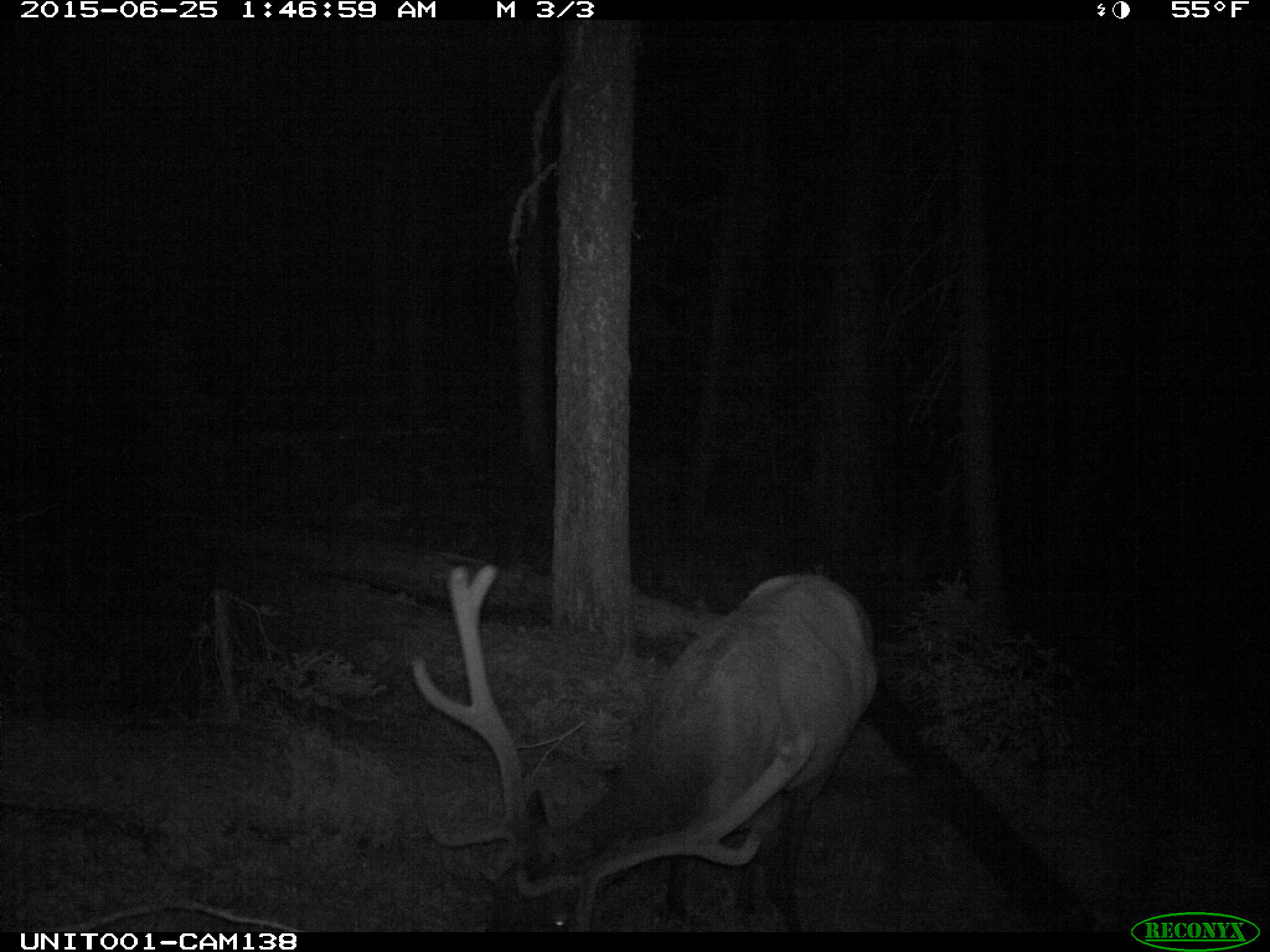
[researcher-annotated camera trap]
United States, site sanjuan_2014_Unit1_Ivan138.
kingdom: Animalia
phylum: Chordata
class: Mammalia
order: Artiodactyla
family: Cervidae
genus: Cervus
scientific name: Cervus elaphus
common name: red deer